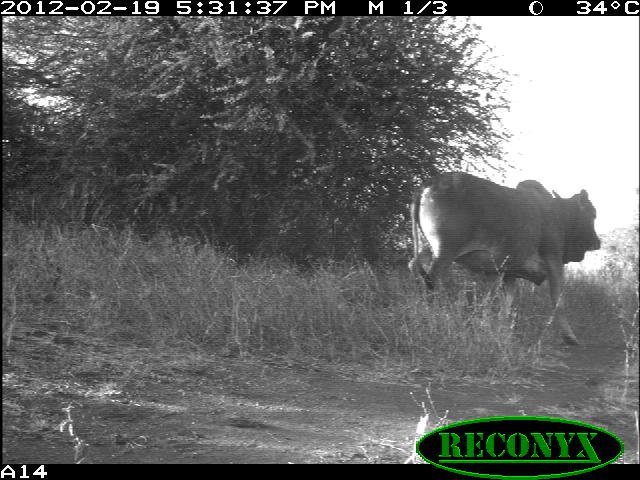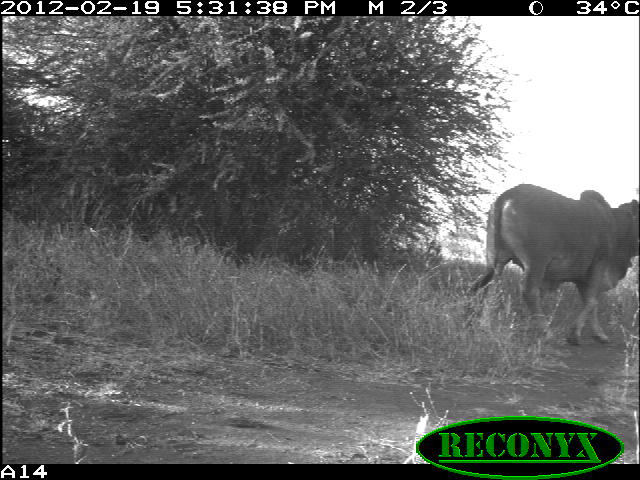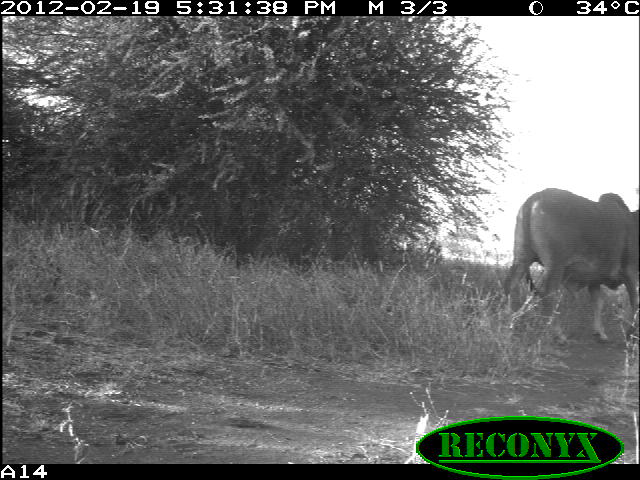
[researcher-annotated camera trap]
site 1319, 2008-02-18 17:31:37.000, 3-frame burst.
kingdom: Animalia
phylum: Chordata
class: Mammalia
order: Artiodactyla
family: Bovidae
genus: Bos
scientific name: Bos taurus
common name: domestic cattle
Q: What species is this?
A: Bos taurus (domestic cattle).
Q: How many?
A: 1.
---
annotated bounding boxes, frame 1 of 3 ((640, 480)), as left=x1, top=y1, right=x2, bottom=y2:
bos taurus: left=407, top=170, right=601, bottom=345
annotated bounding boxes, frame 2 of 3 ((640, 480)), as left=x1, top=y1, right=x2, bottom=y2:
bos taurus: left=464, top=183, right=640, bottom=346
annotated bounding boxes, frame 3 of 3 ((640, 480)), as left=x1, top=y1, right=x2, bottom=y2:
bos taurus: left=502, top=187, right=640, bottom=344